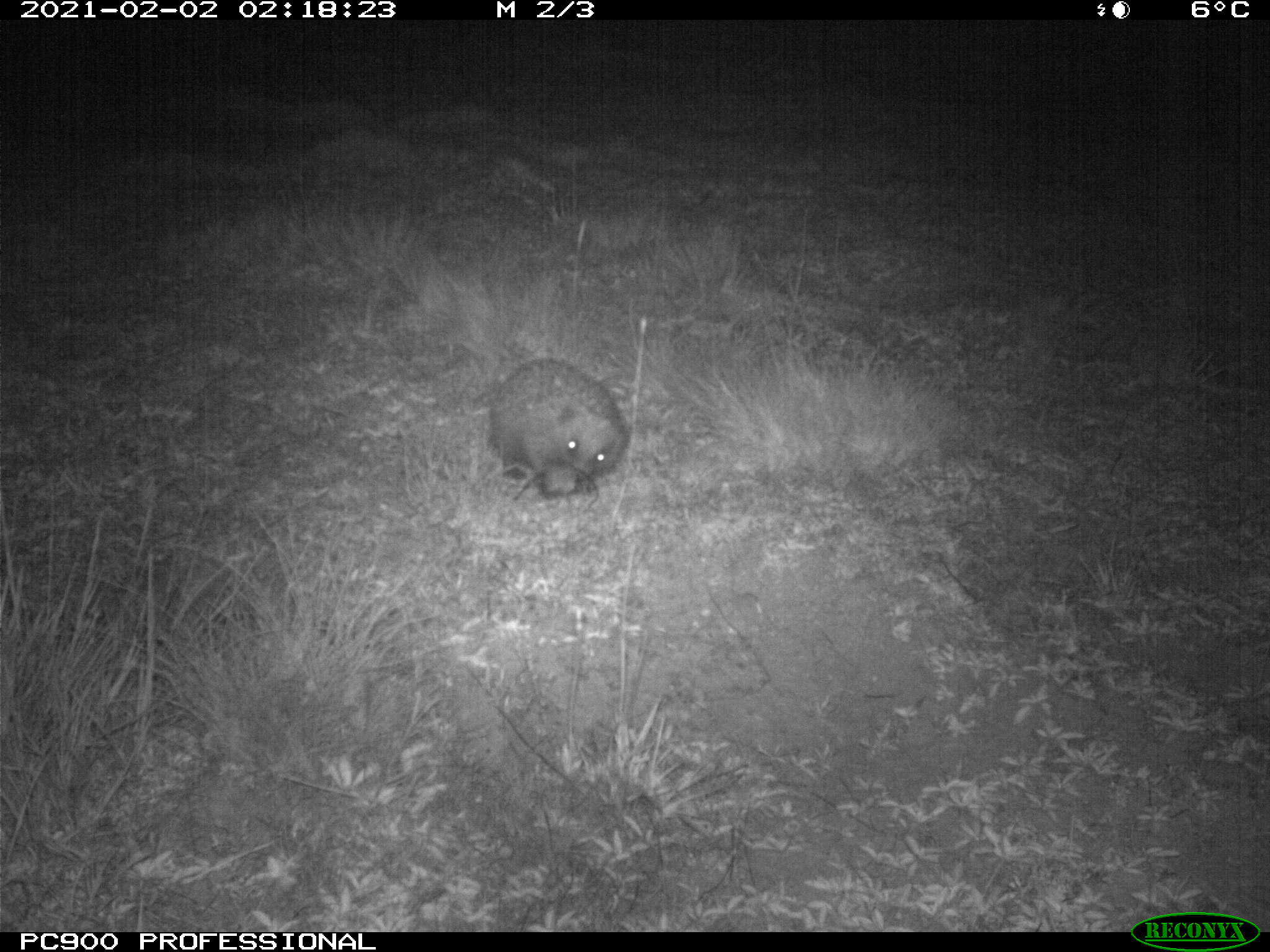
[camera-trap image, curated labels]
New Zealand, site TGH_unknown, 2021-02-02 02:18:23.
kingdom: Animalia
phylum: Chordata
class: Mammalia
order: Eulipotyphla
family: Erinaceidae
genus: Erinaceus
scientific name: Erinaceus europaeus europaeus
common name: european hedgehog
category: hedgehog